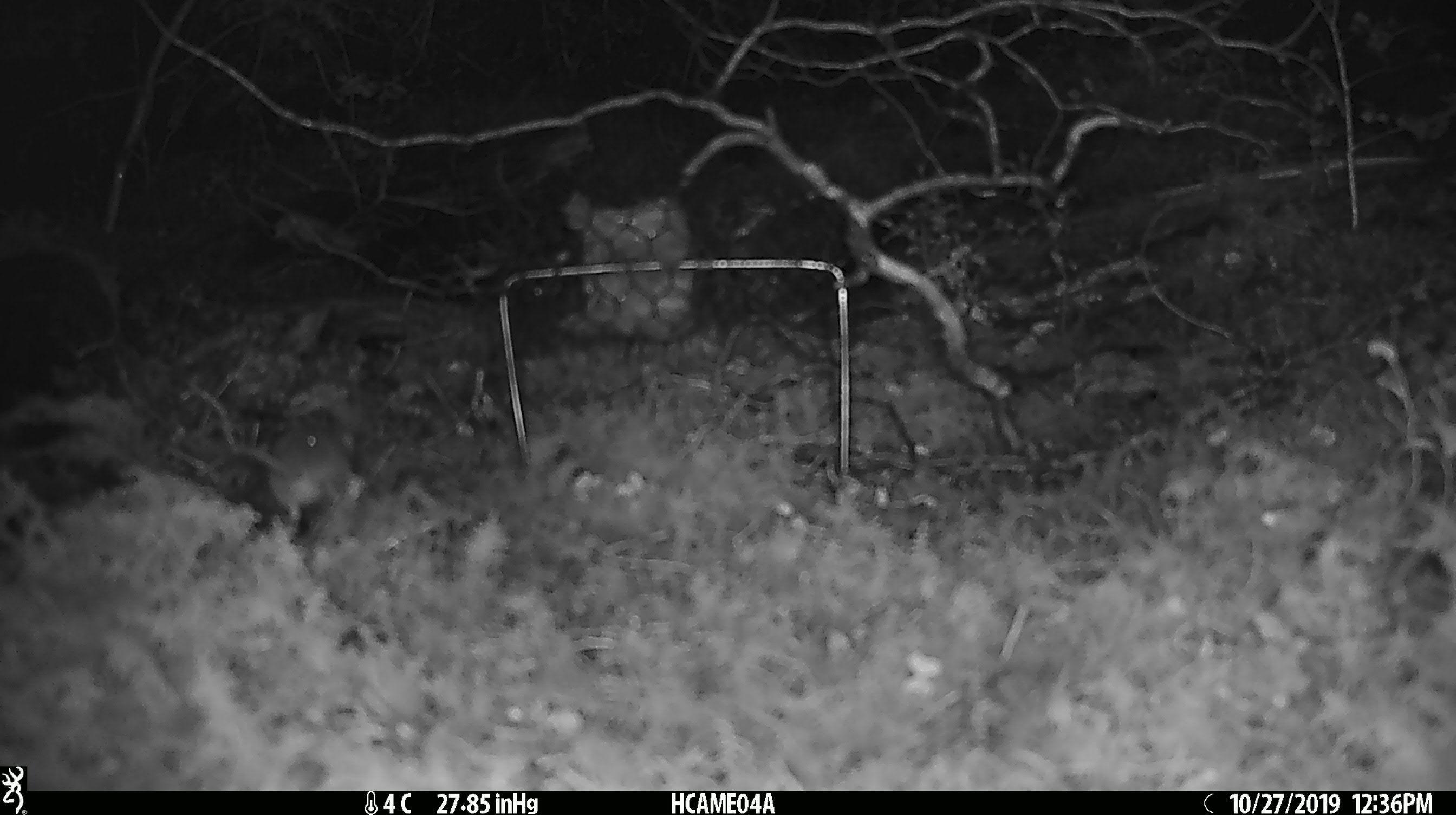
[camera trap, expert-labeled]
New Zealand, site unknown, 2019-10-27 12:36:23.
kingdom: Animalia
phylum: Chordata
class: Mammalia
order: Rodentia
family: Muridae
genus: Mus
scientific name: Mus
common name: mouse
Mouse (Mus).